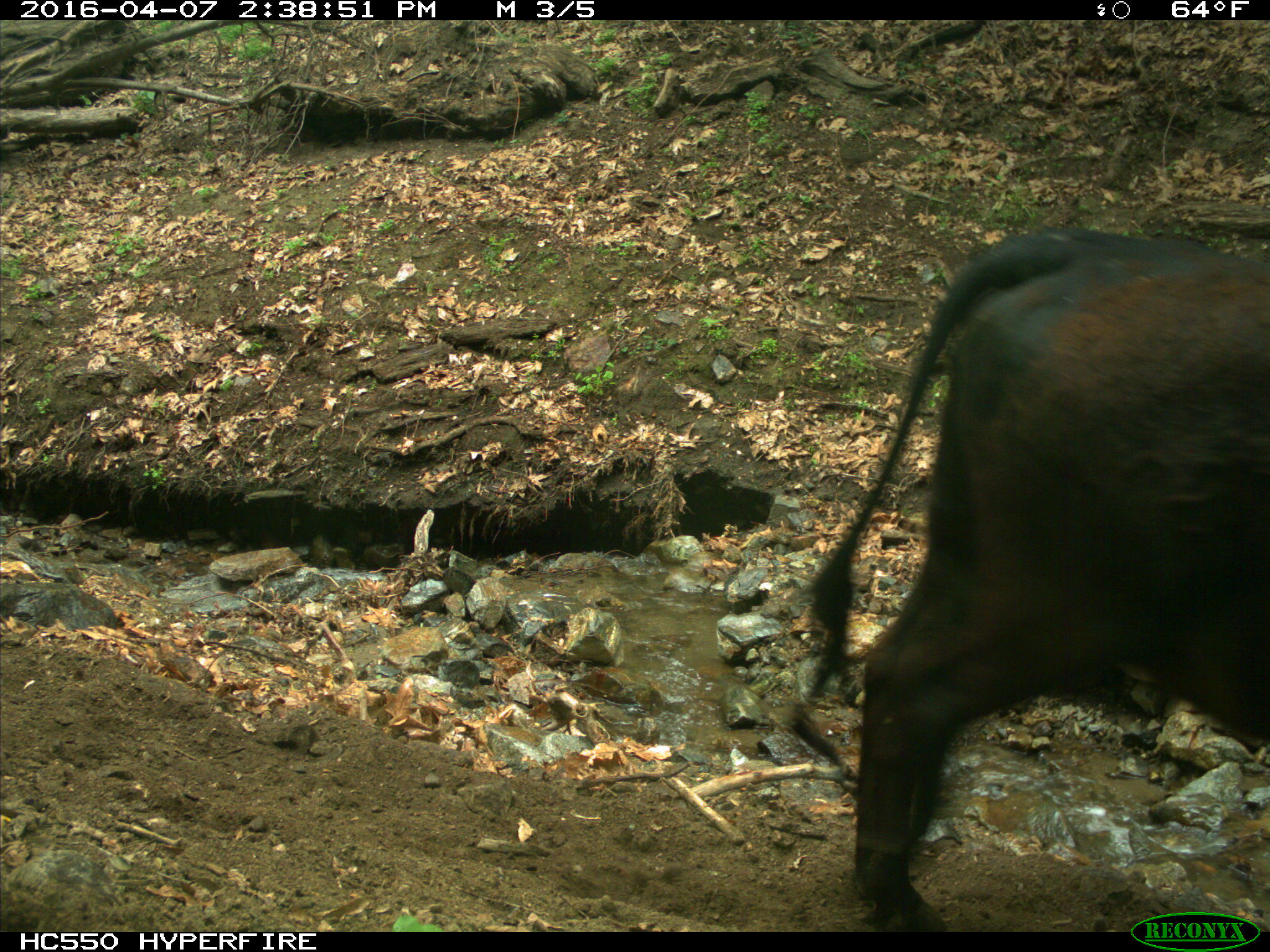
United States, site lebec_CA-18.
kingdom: Animalia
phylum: Chordata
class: Mammalia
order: Artiodactyla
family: Bovidae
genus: Bos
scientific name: Bos taurus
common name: domestic cow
Bos taurus (domestic cow).